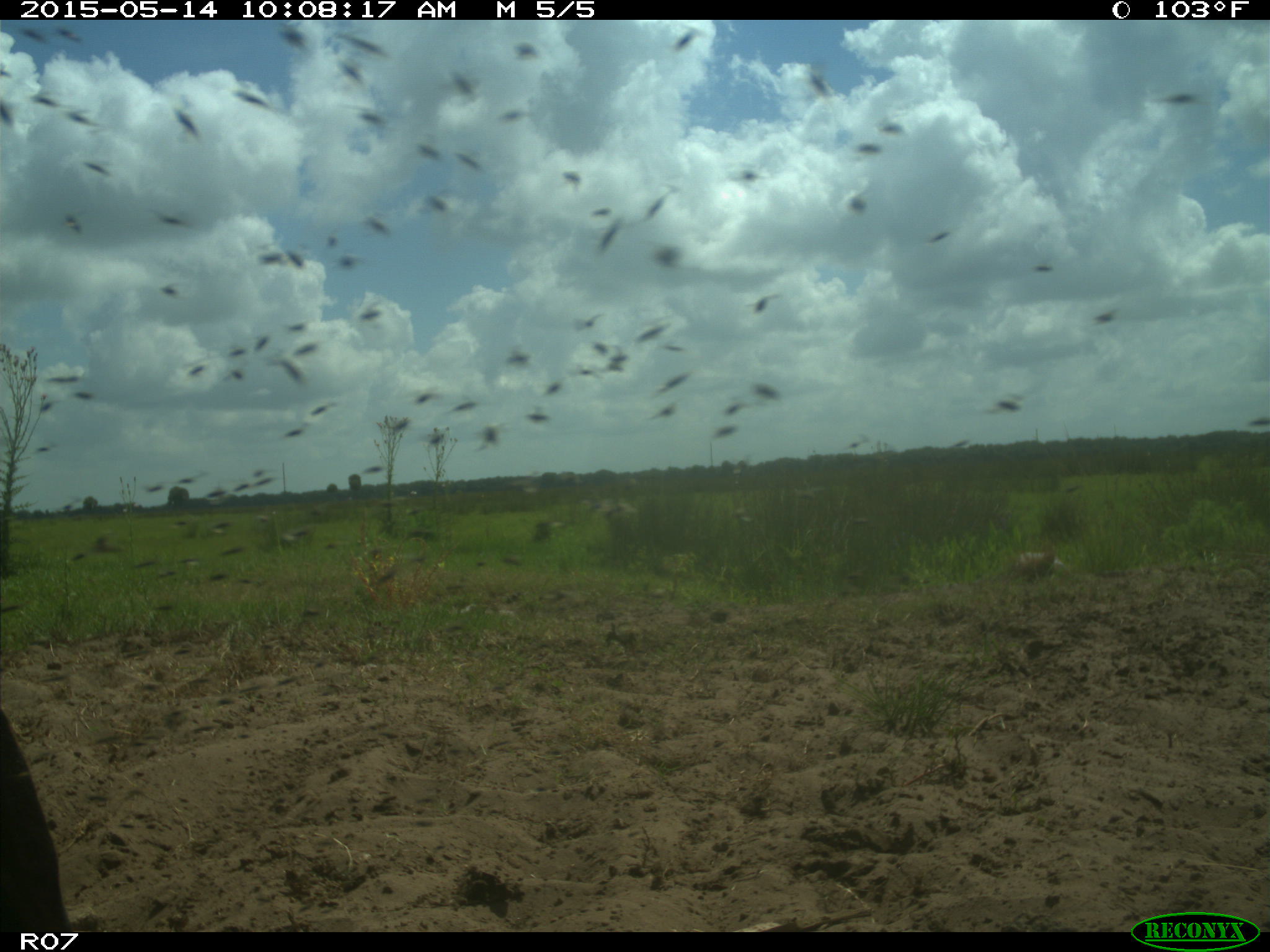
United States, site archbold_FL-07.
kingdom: Animalia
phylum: Chordata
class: Mammalia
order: Artiodactyla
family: Bovidae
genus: Bos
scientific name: Bos taurus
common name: domestic cow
Bos taurus (domestic cow).